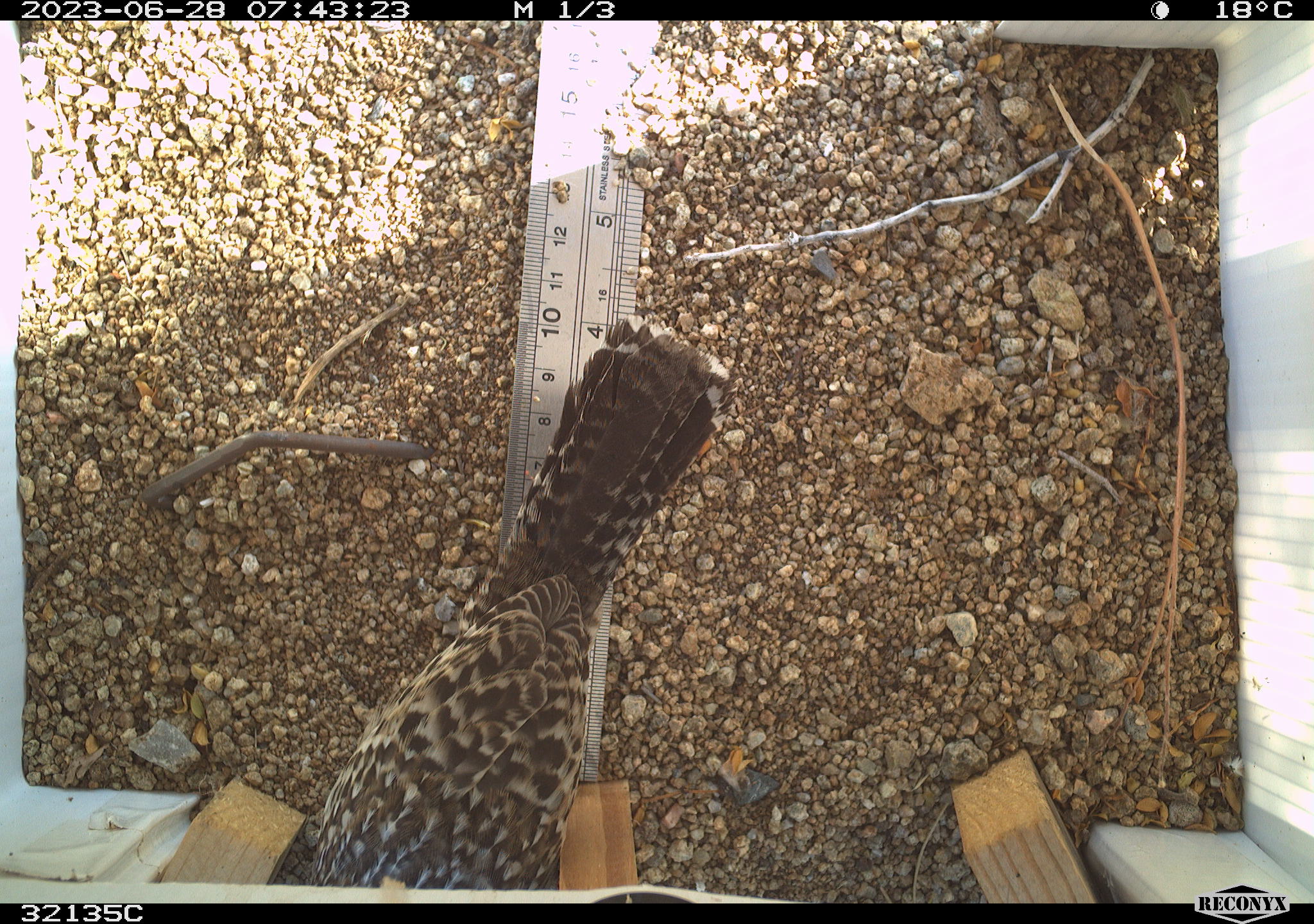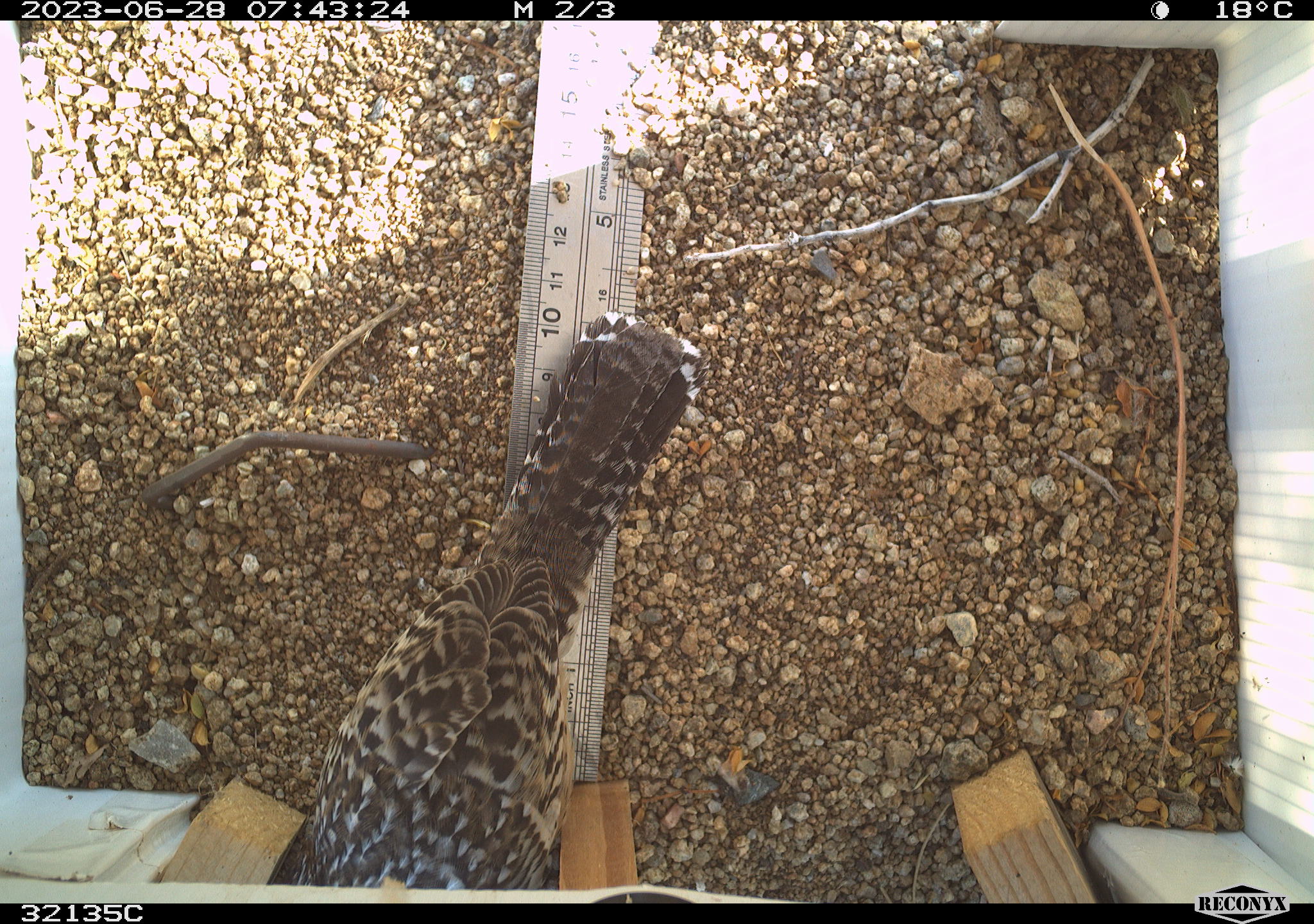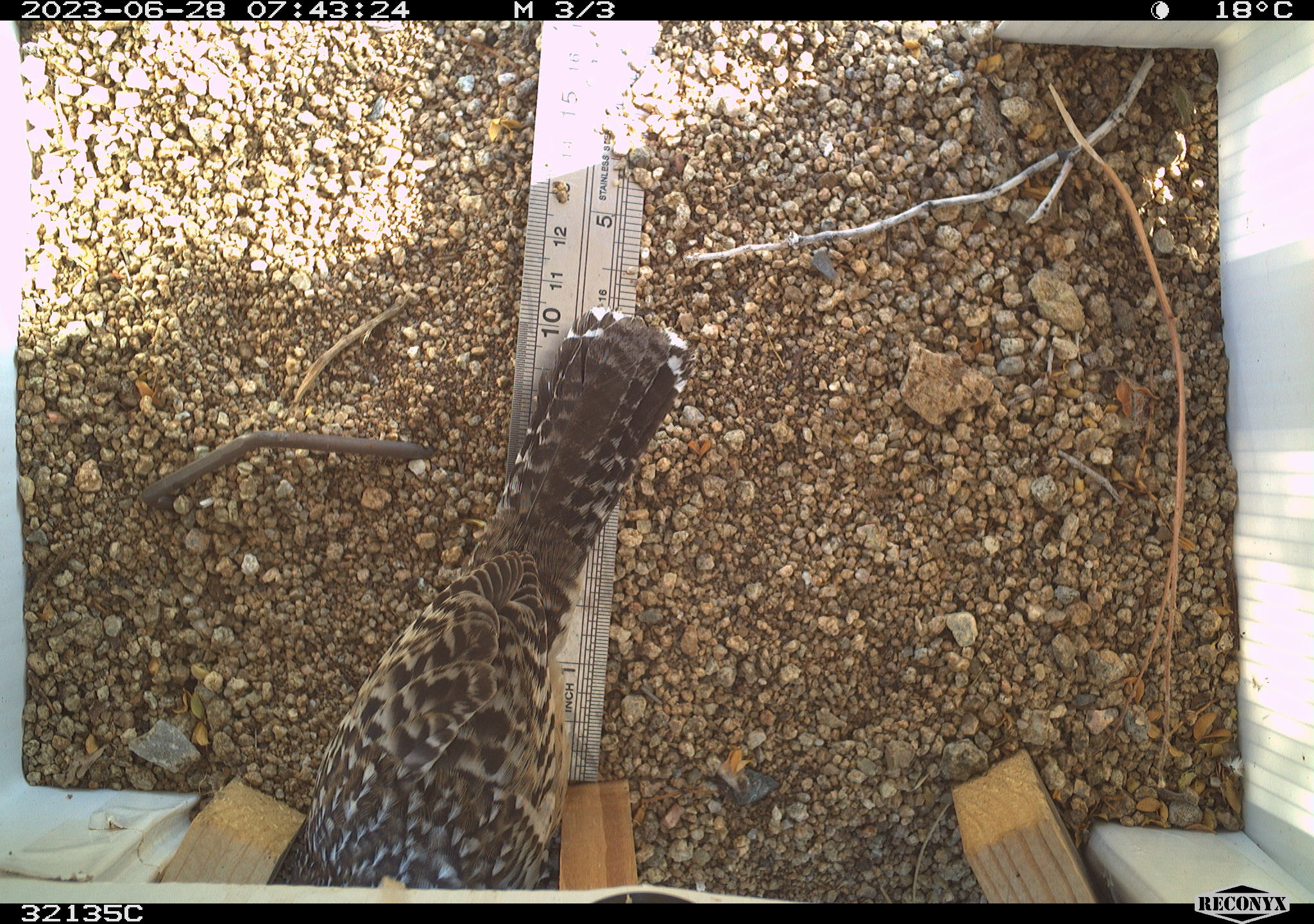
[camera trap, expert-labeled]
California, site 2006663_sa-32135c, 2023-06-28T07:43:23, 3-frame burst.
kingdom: Animalia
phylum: Chordata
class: Aves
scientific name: Aves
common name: bird